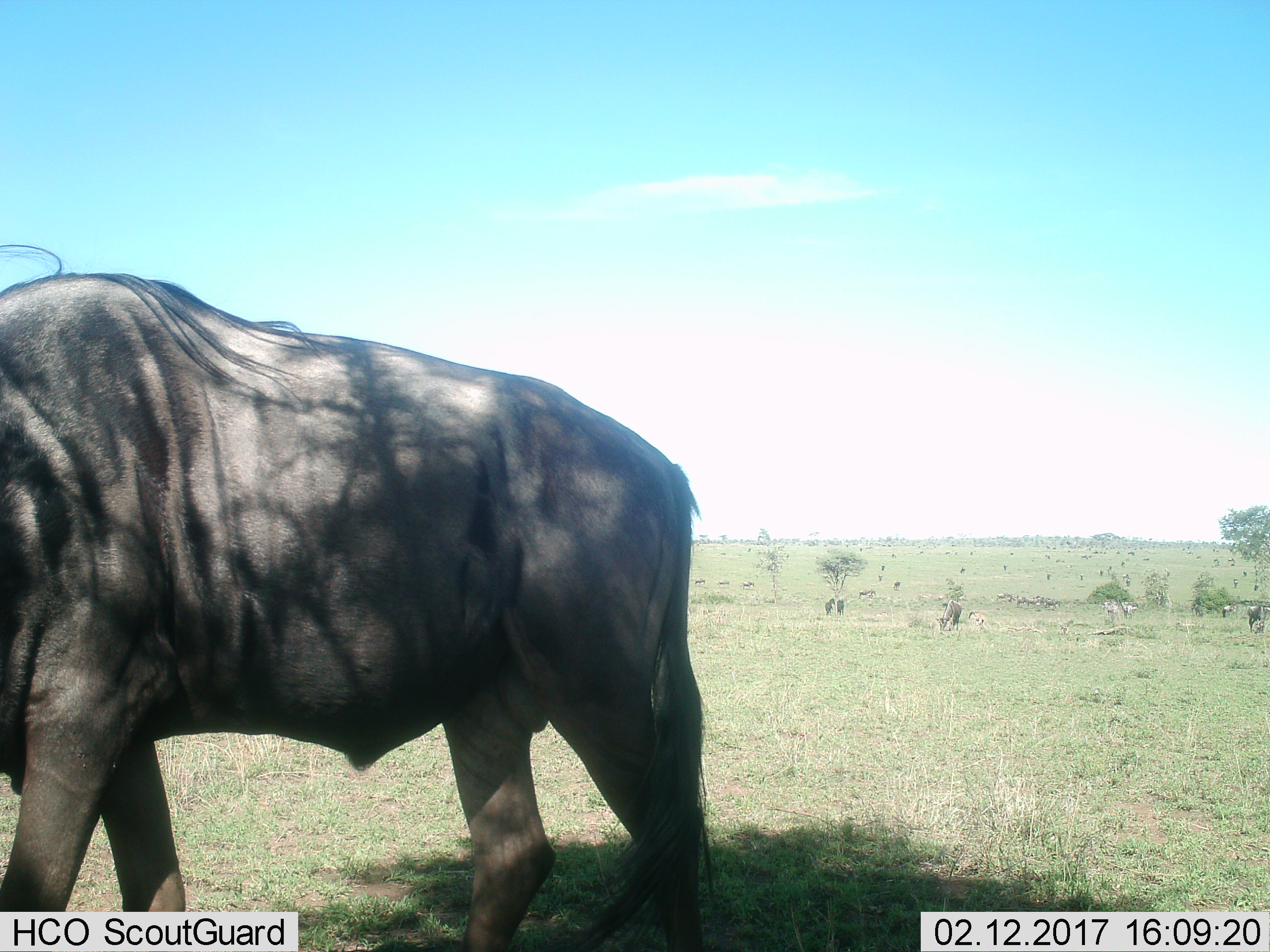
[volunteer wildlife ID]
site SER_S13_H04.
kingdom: Animalia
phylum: Chordata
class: Mammalia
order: Artiodactyla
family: Bovidae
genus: Connochaetes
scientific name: Connochaetes taurinus taurinus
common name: blue wildebeest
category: wildebeestblue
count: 1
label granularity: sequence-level